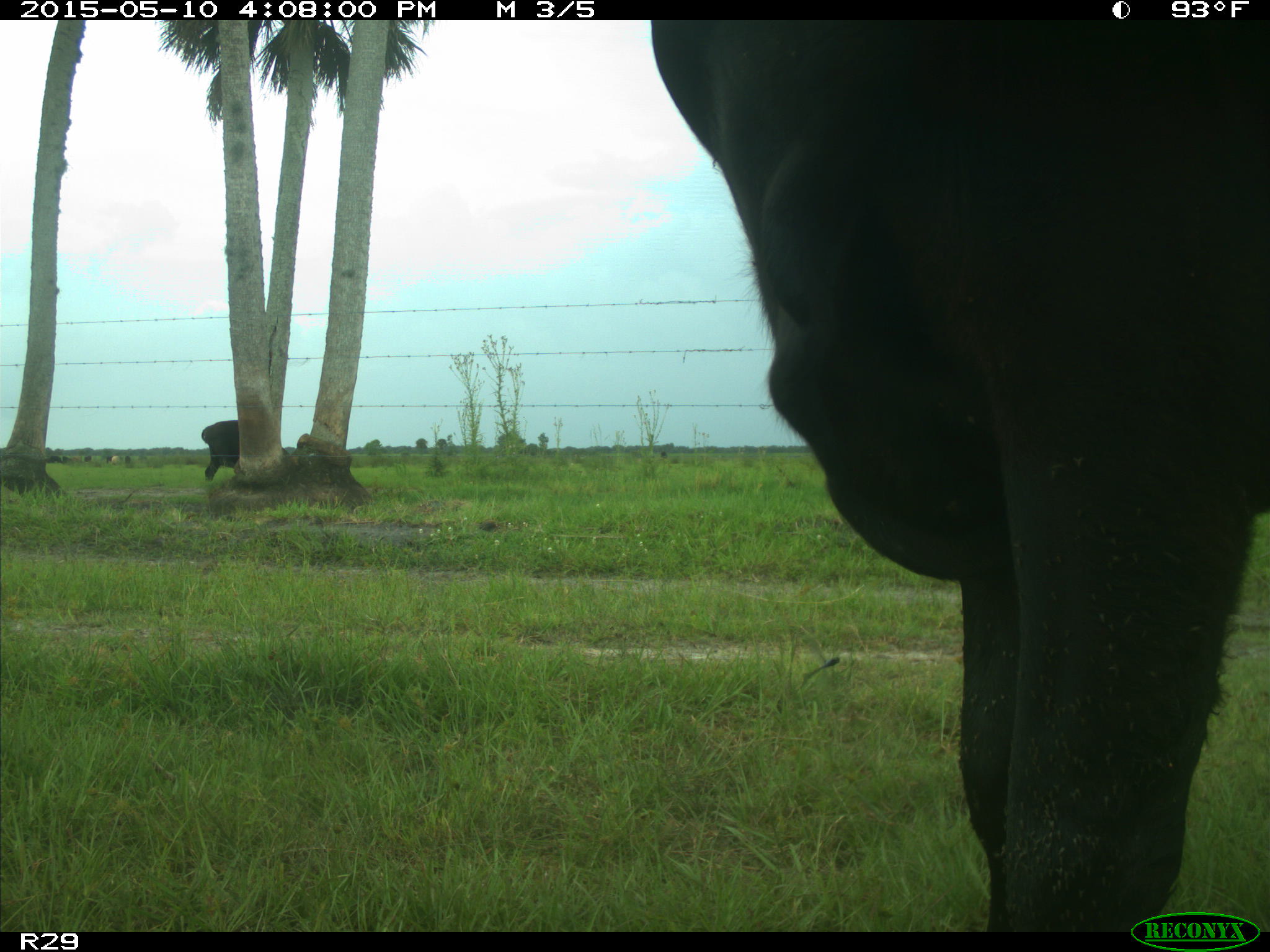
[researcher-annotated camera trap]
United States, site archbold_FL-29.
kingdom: Animalia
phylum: Chordata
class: Mammalia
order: Artiodactyla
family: Bovidae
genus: Bos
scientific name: Bos taurus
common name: domestic cow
Bos taurus (domestic cow).